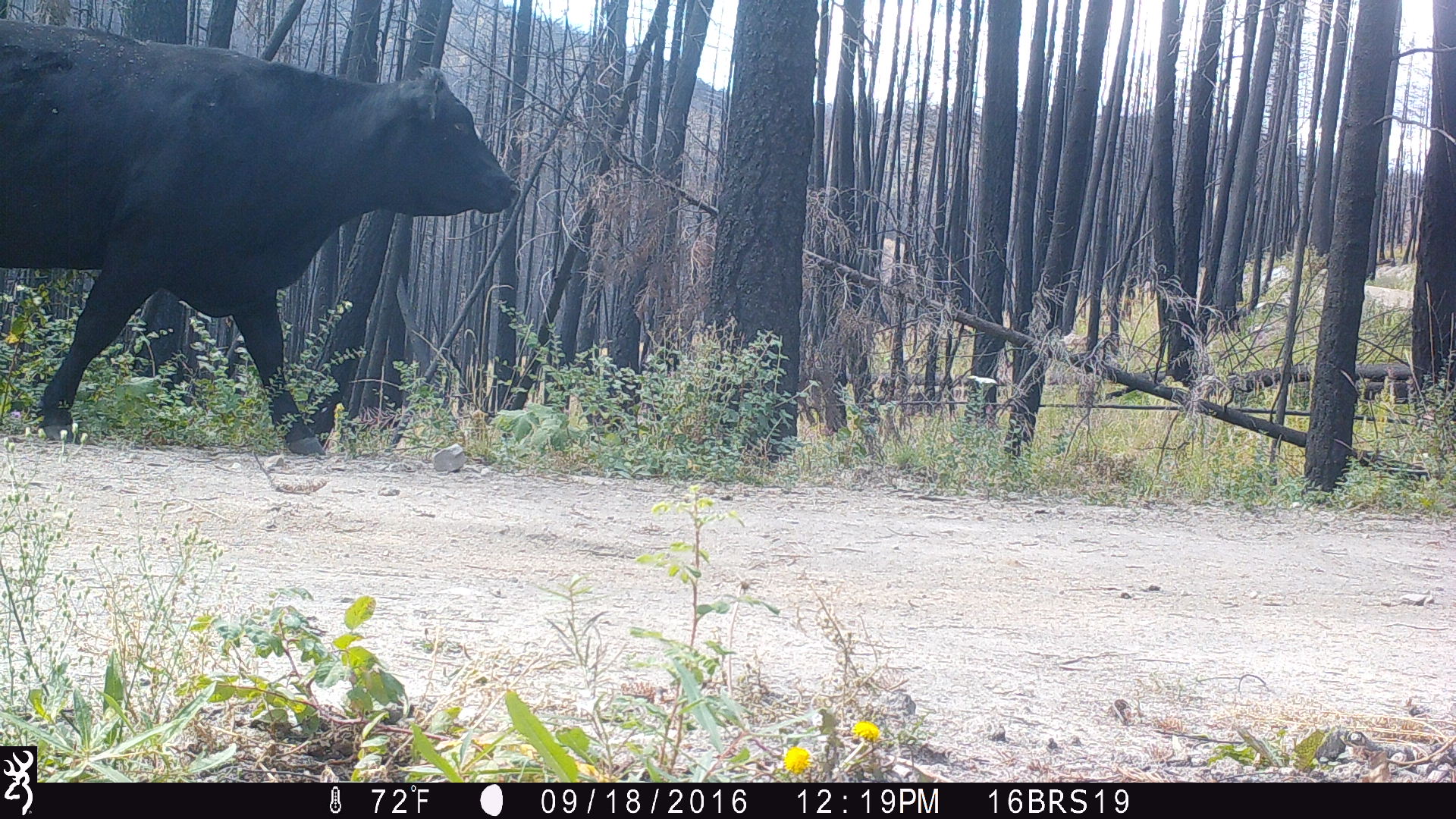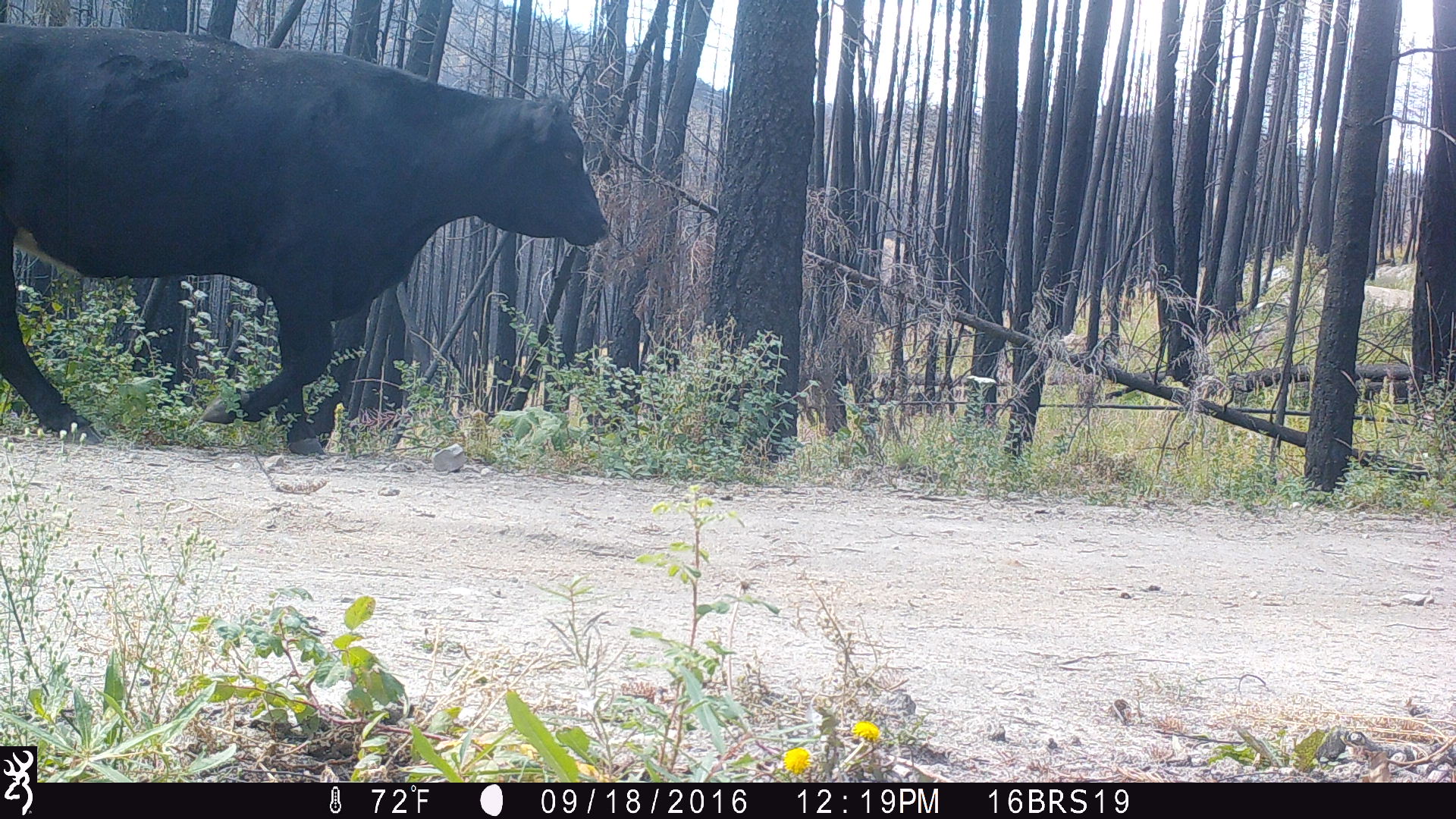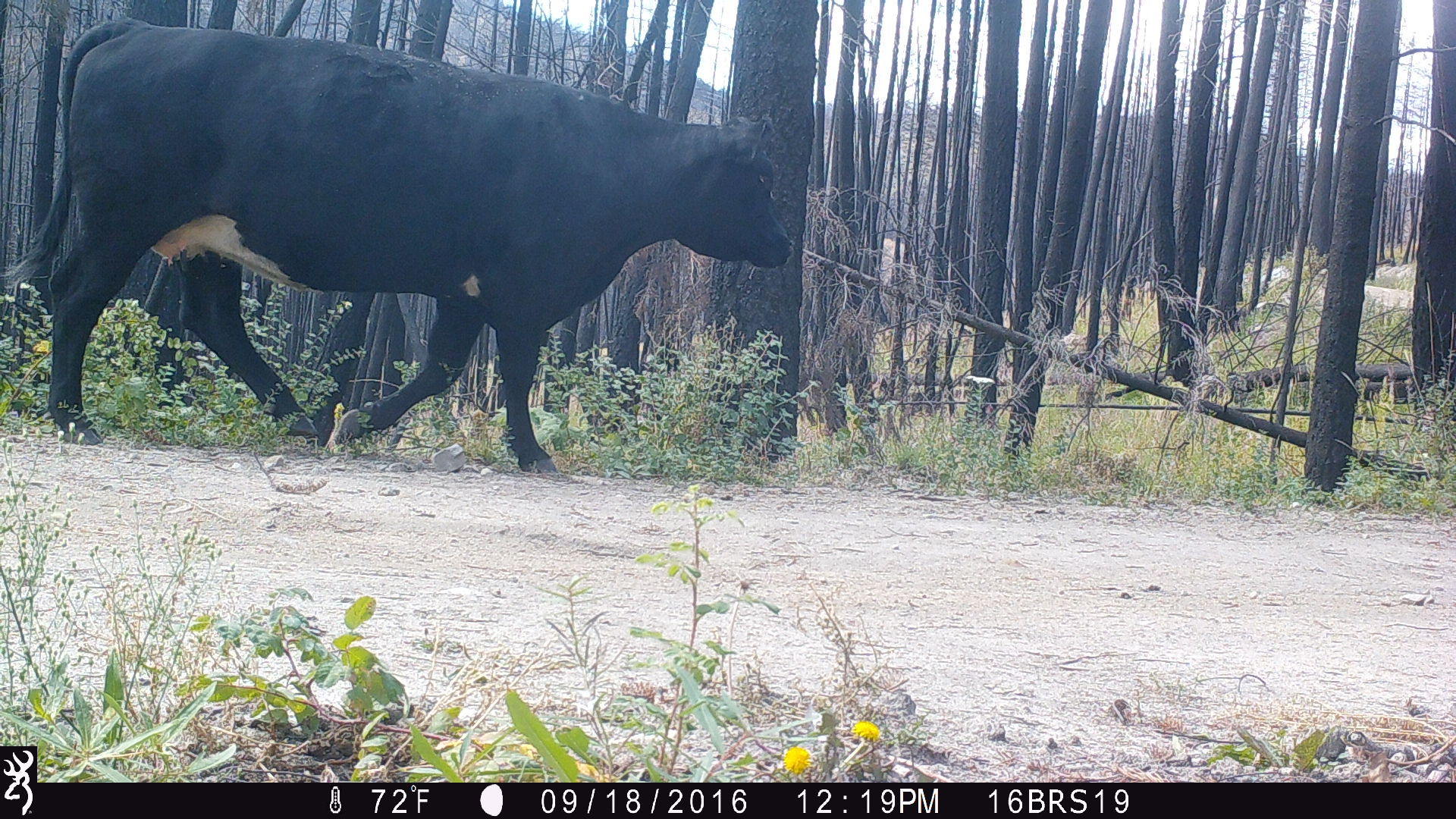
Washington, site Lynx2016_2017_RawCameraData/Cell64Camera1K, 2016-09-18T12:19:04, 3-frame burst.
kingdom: Animalia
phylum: Chordata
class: Mammalia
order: Artiodactyla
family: Bovidae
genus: Bos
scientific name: Bos taurus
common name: domestic cattle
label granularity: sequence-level